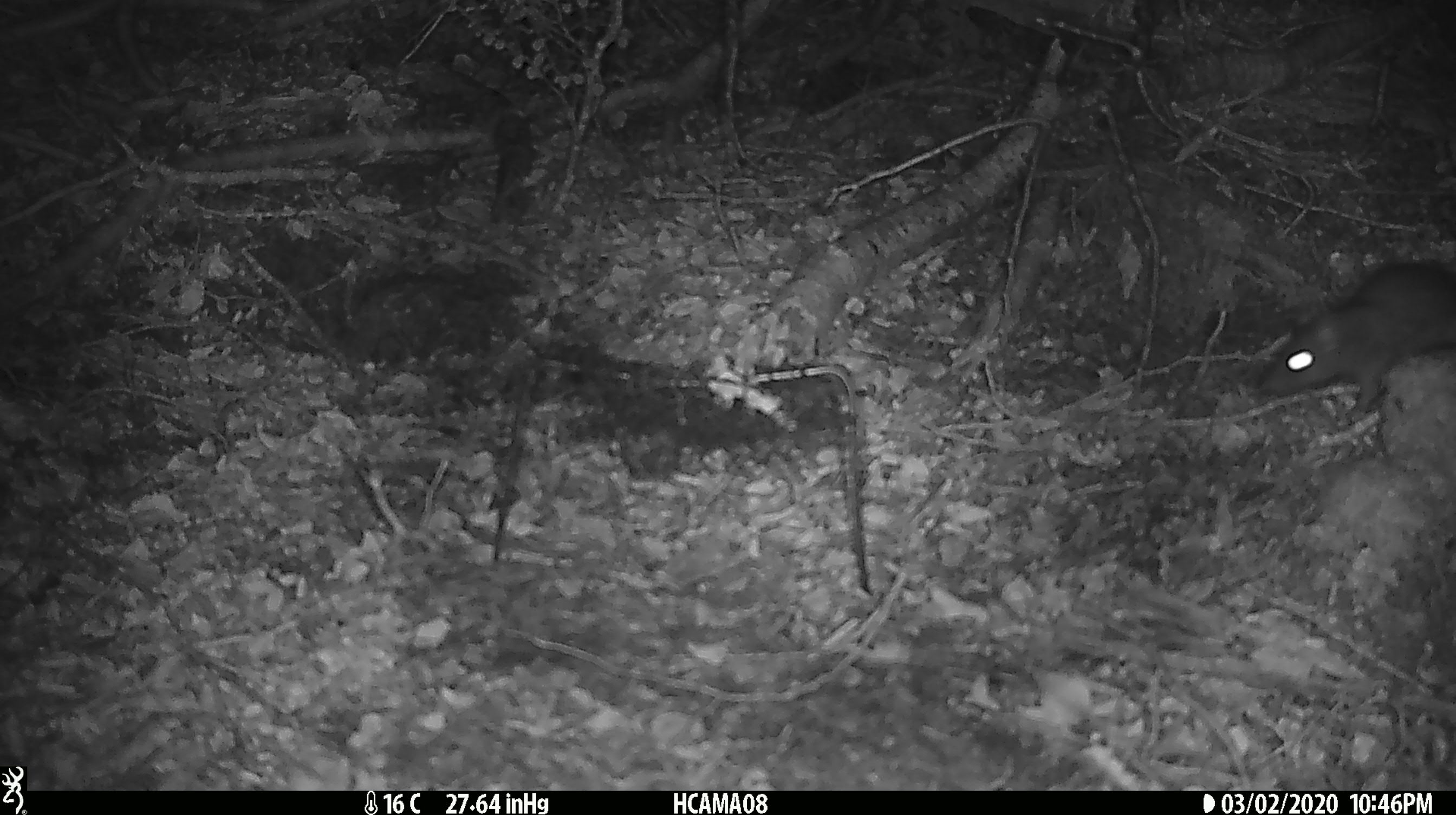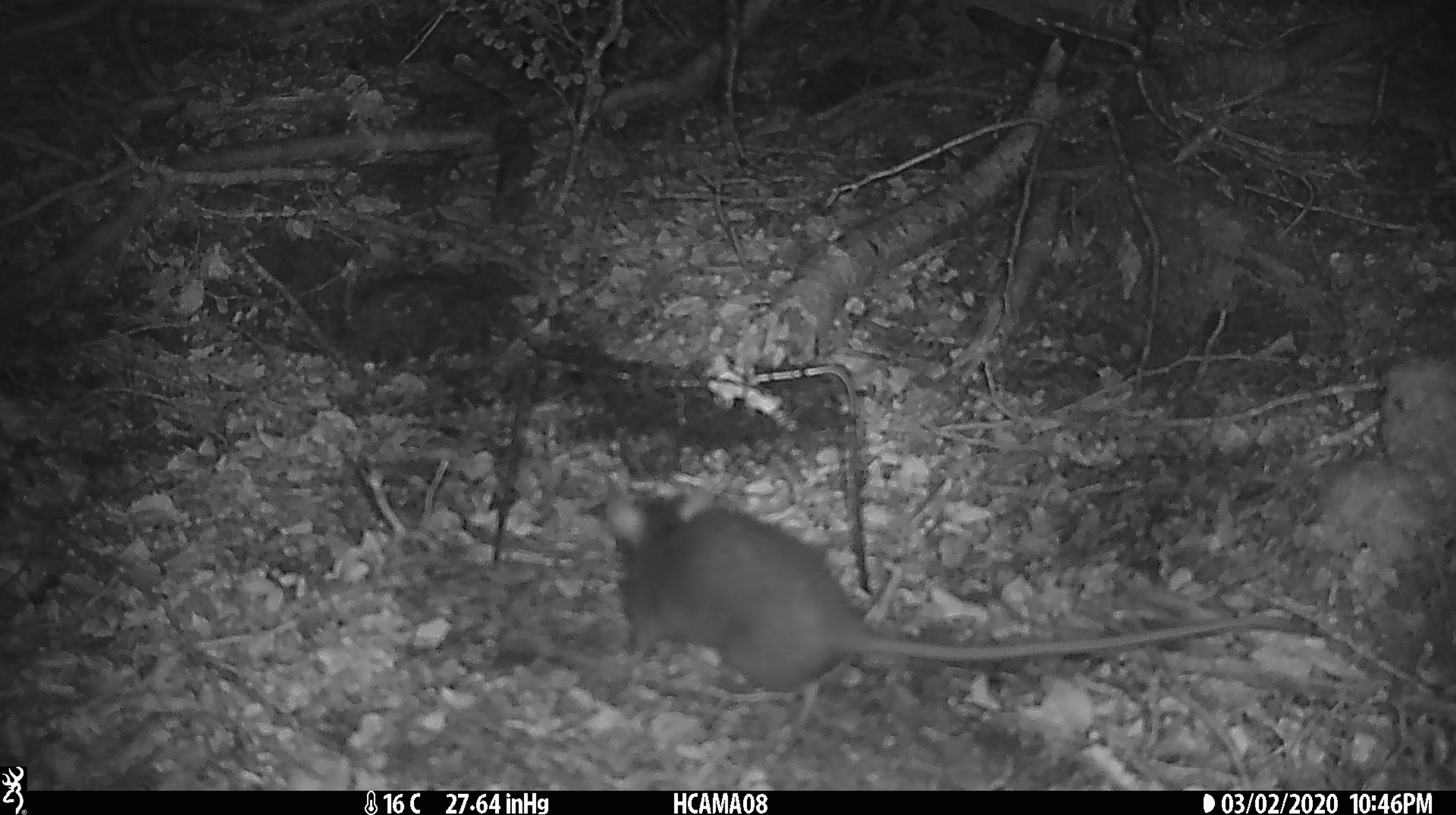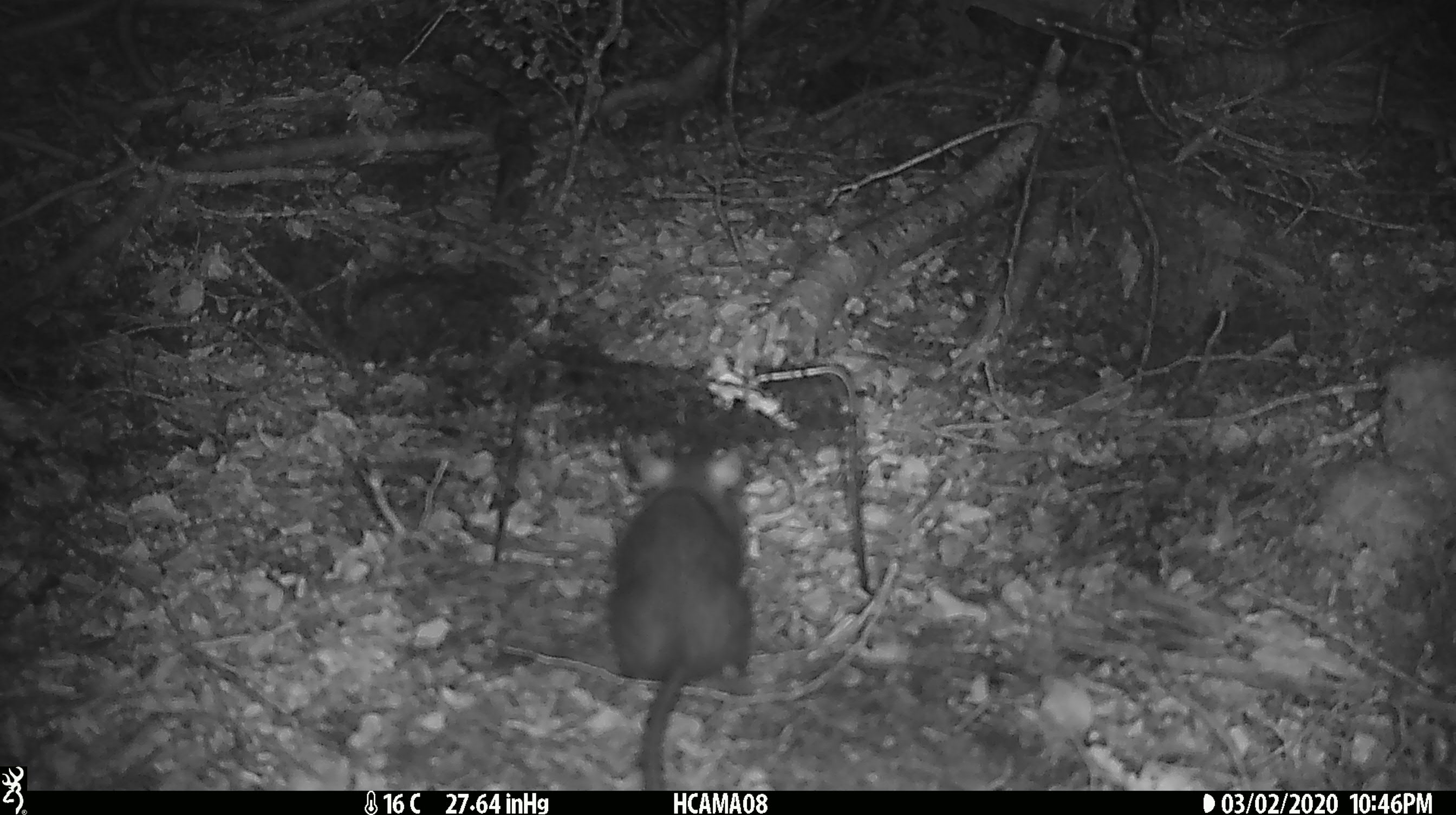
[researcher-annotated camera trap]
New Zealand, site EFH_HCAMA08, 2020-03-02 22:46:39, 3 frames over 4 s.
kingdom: Animalia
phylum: Chordata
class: Mammalia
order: Rodentia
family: Muridae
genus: Rattus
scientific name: Rattus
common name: rat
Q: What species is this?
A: Rat (Rattus).